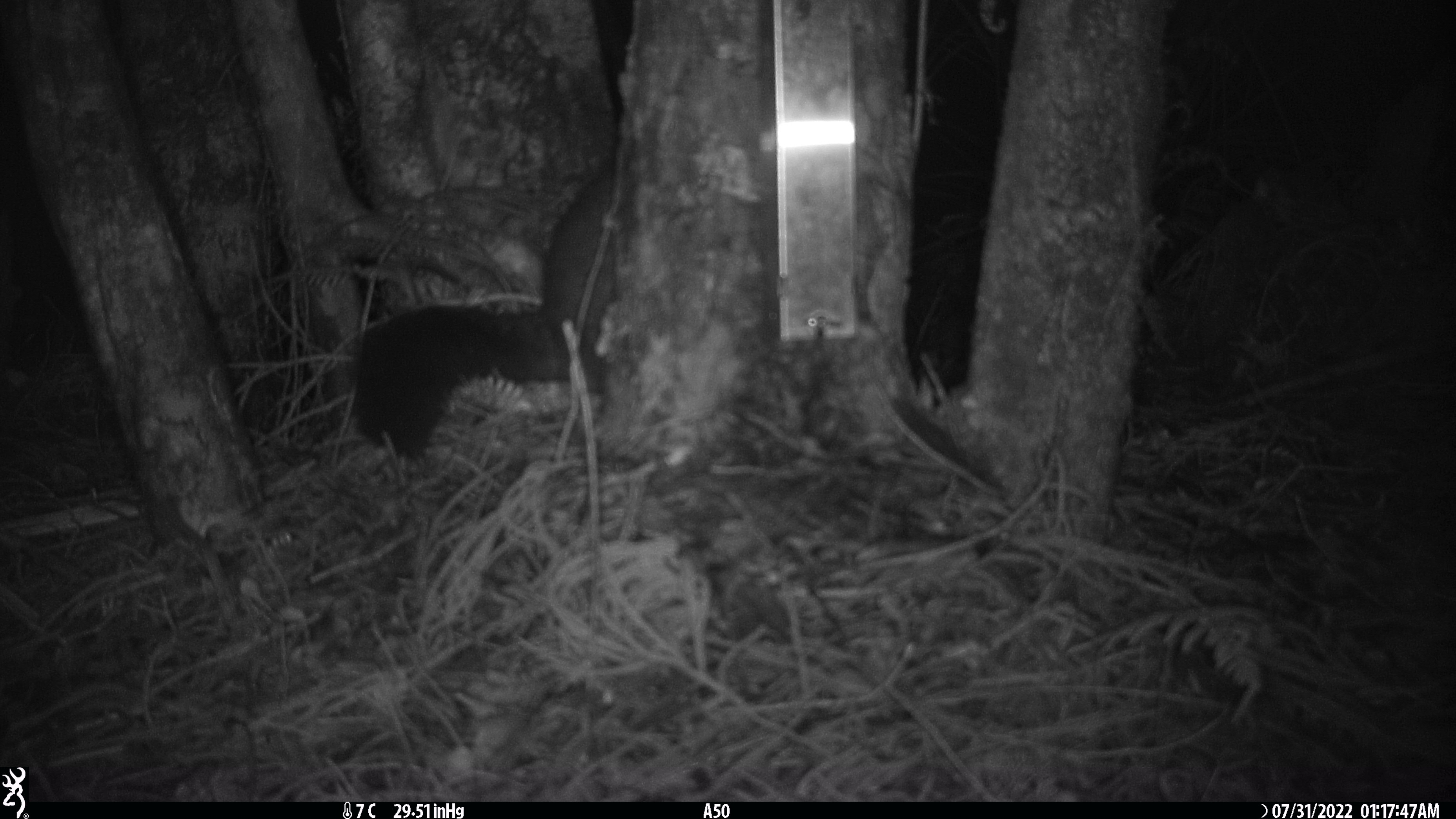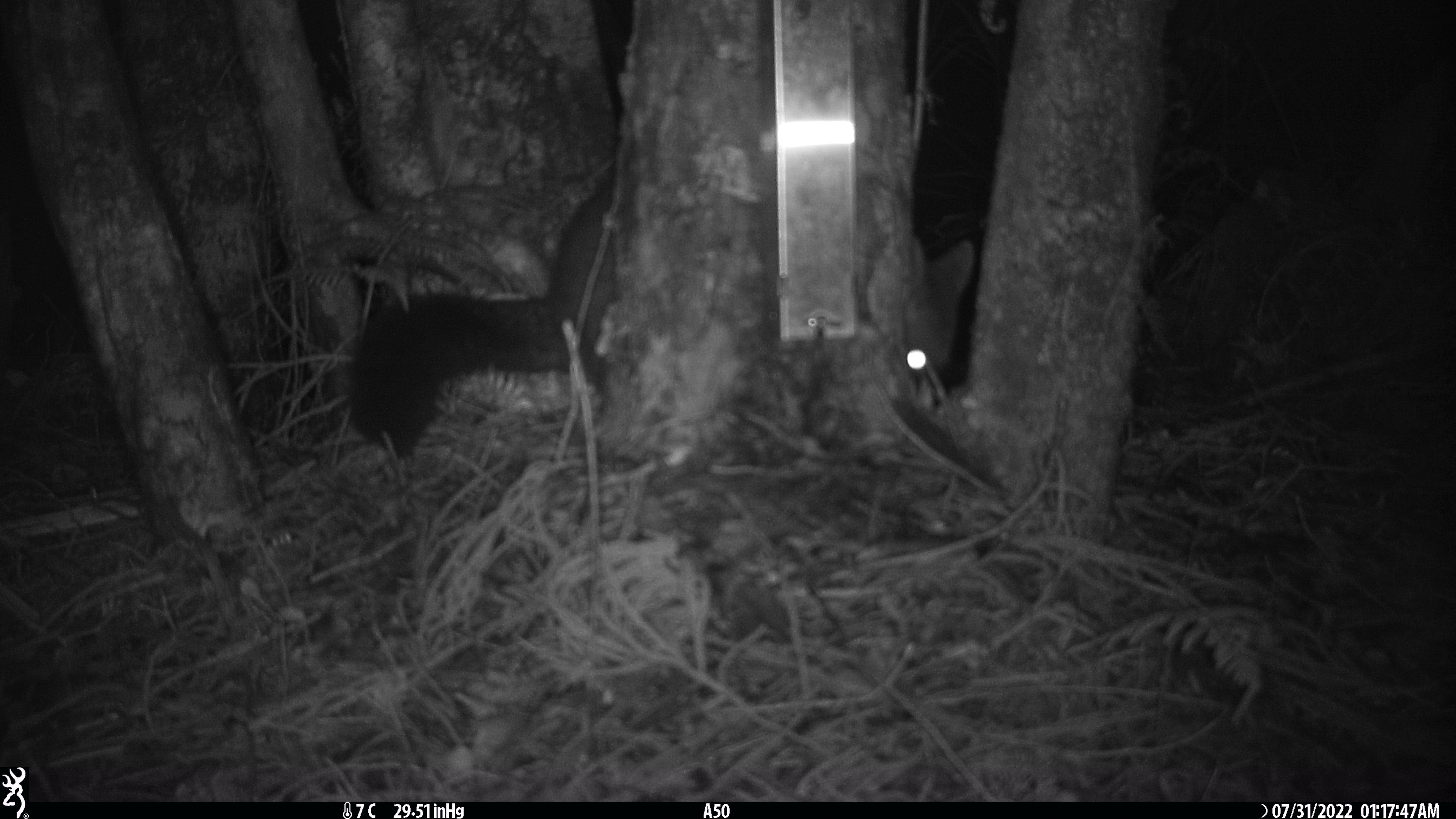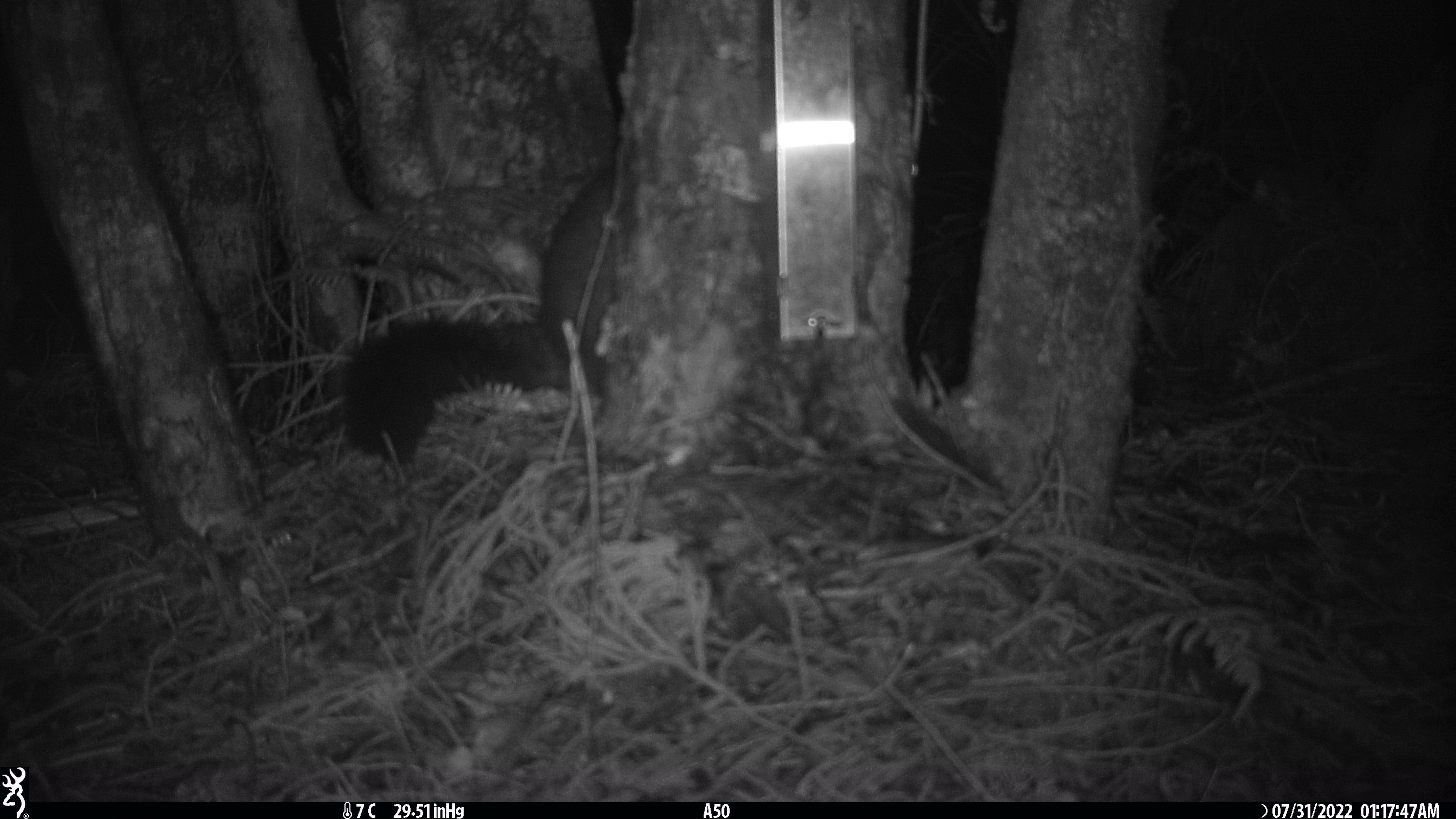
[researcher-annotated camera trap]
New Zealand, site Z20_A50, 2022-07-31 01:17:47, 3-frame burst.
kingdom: Animalia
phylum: Chordata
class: Mammalia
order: Diprotodontia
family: Phalangeridae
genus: Trichosurus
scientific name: Trichosurus vulpecula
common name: common brushtail possum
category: possum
Possum (common brushtail possum) (Trichosurus vulpecula).